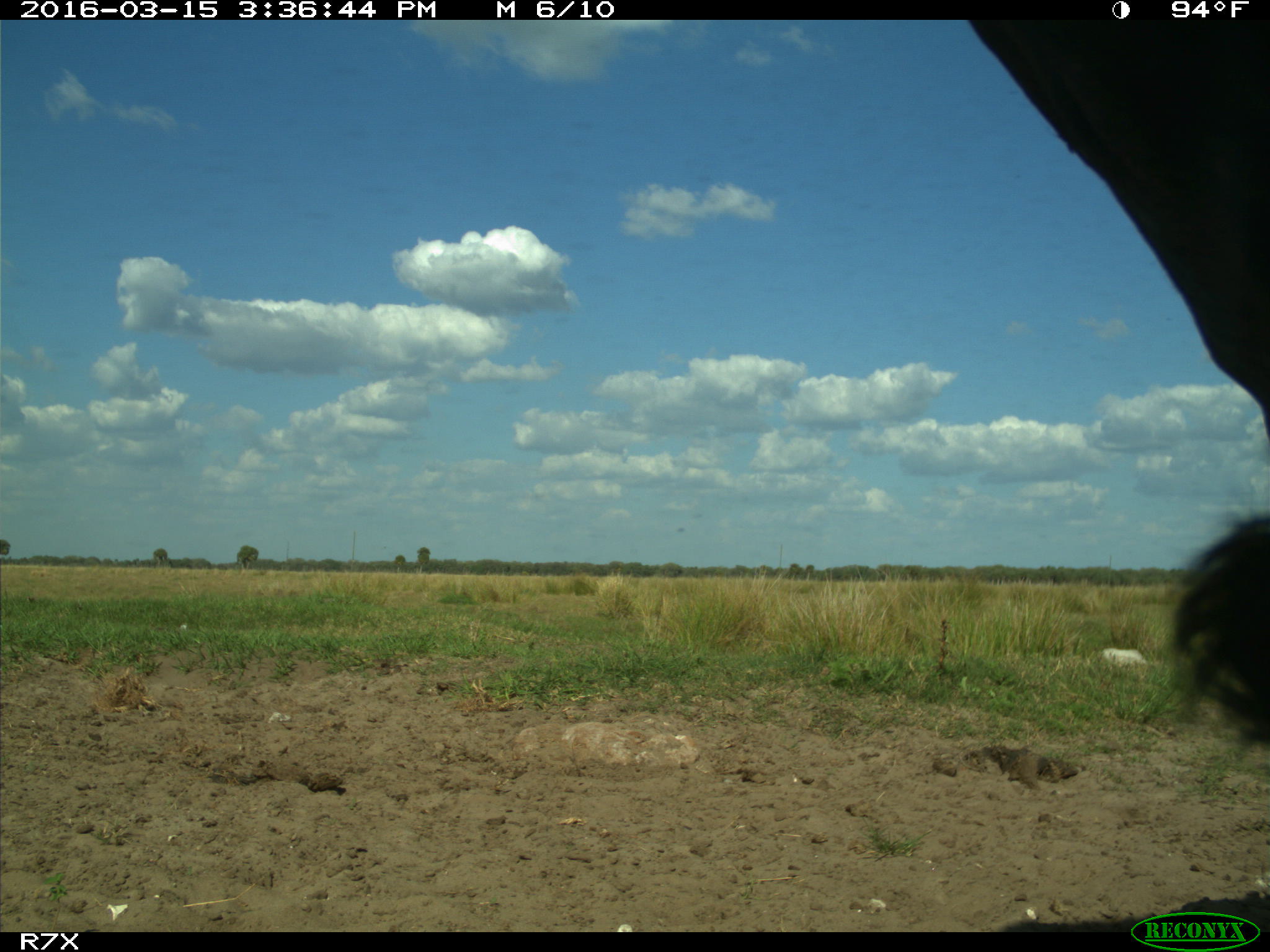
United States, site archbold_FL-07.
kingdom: Animalia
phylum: Chordata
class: Mammalia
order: Artiodactyla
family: Bovidae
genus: Bos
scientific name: Bos taurus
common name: domestic cow